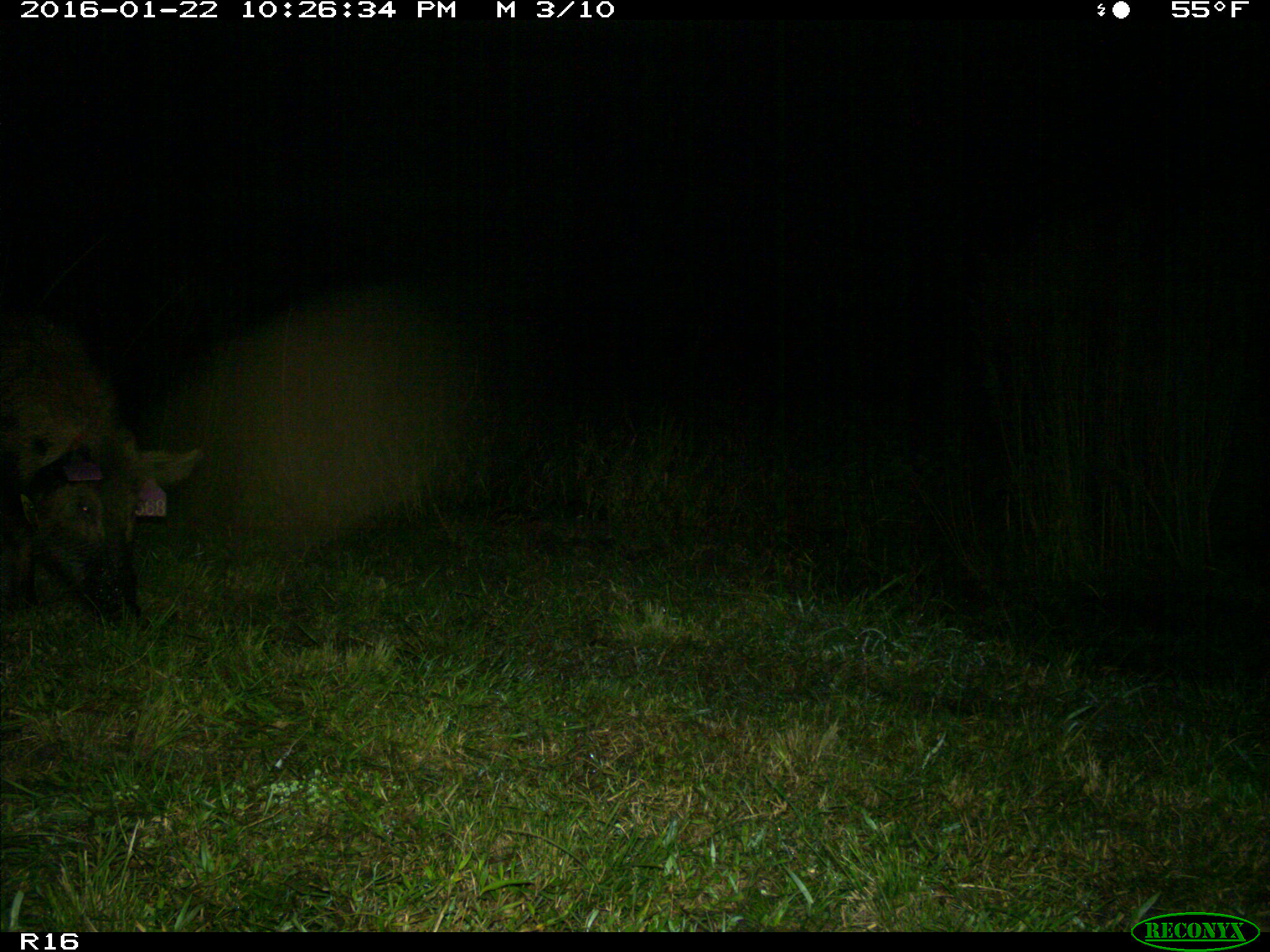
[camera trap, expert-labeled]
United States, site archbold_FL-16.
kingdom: Animalia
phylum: Chordata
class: Mammalia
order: Artiodactyla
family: Suidae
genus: Sus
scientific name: Sus scrofa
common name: wild boar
Sus scrofa (wild boar).